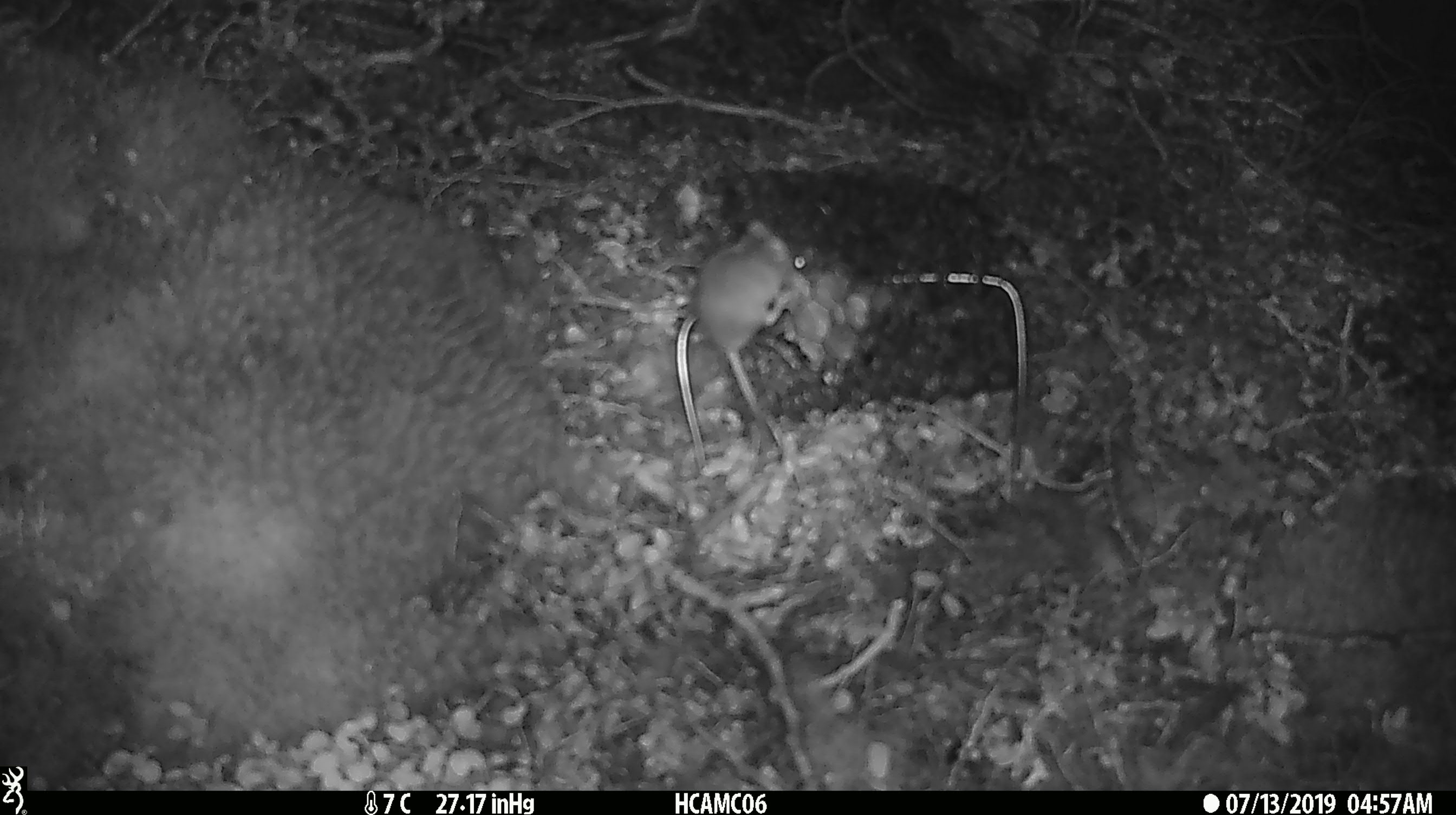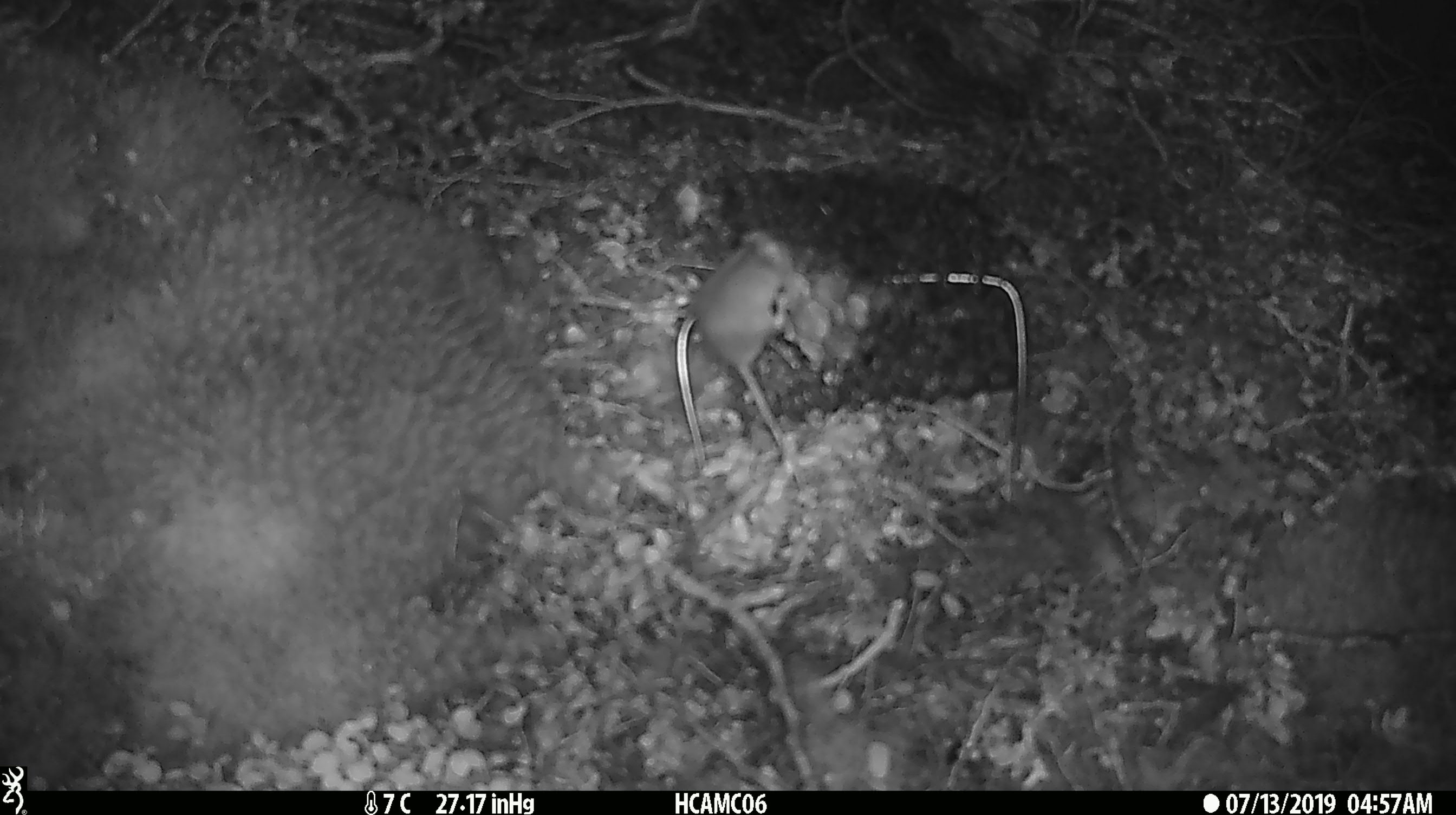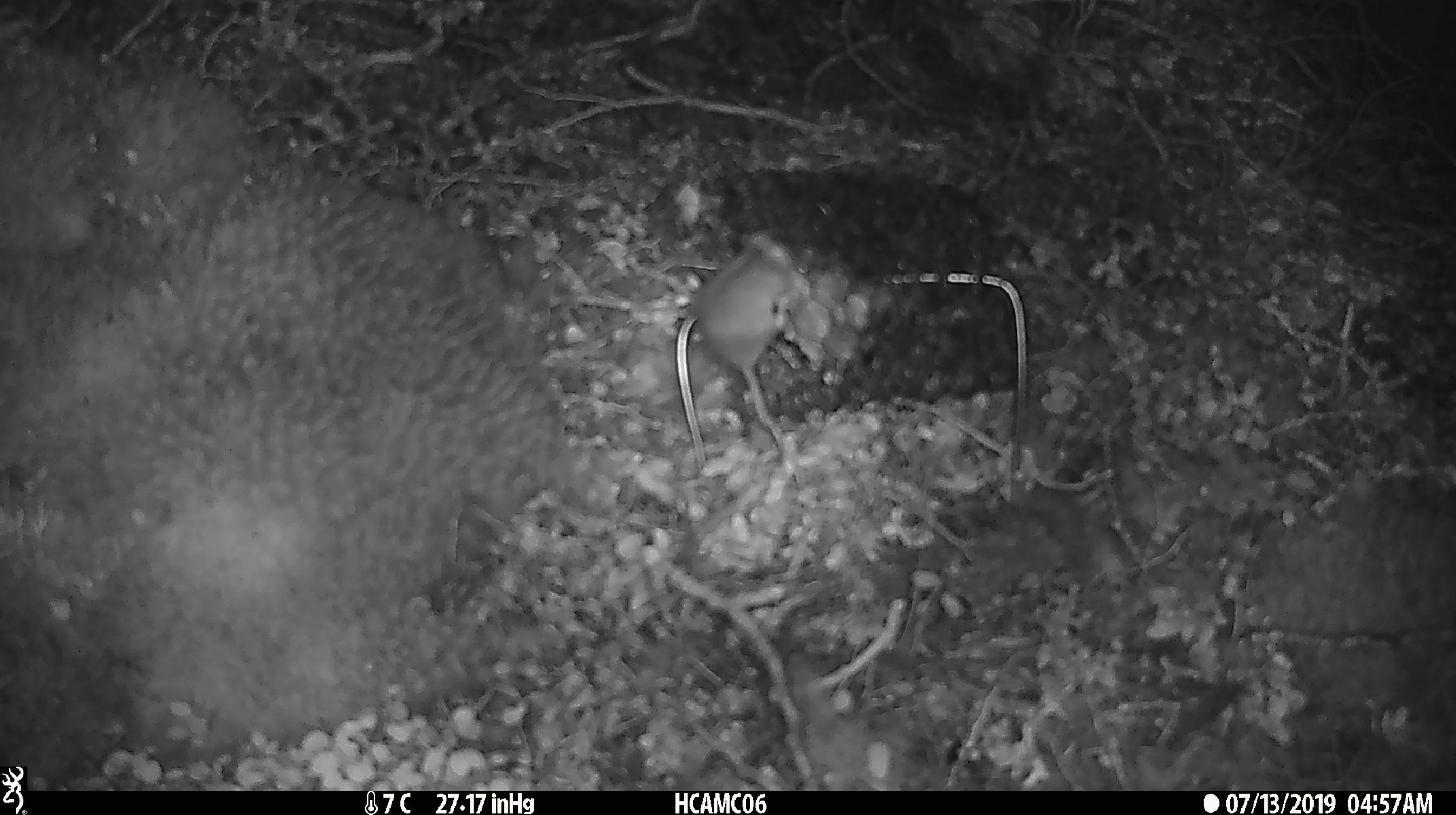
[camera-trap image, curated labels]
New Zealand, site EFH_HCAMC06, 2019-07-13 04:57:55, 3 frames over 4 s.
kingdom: Animalia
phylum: Chordata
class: Mammalia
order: Rodentia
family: Muridae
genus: Mus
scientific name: Mus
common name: mouse